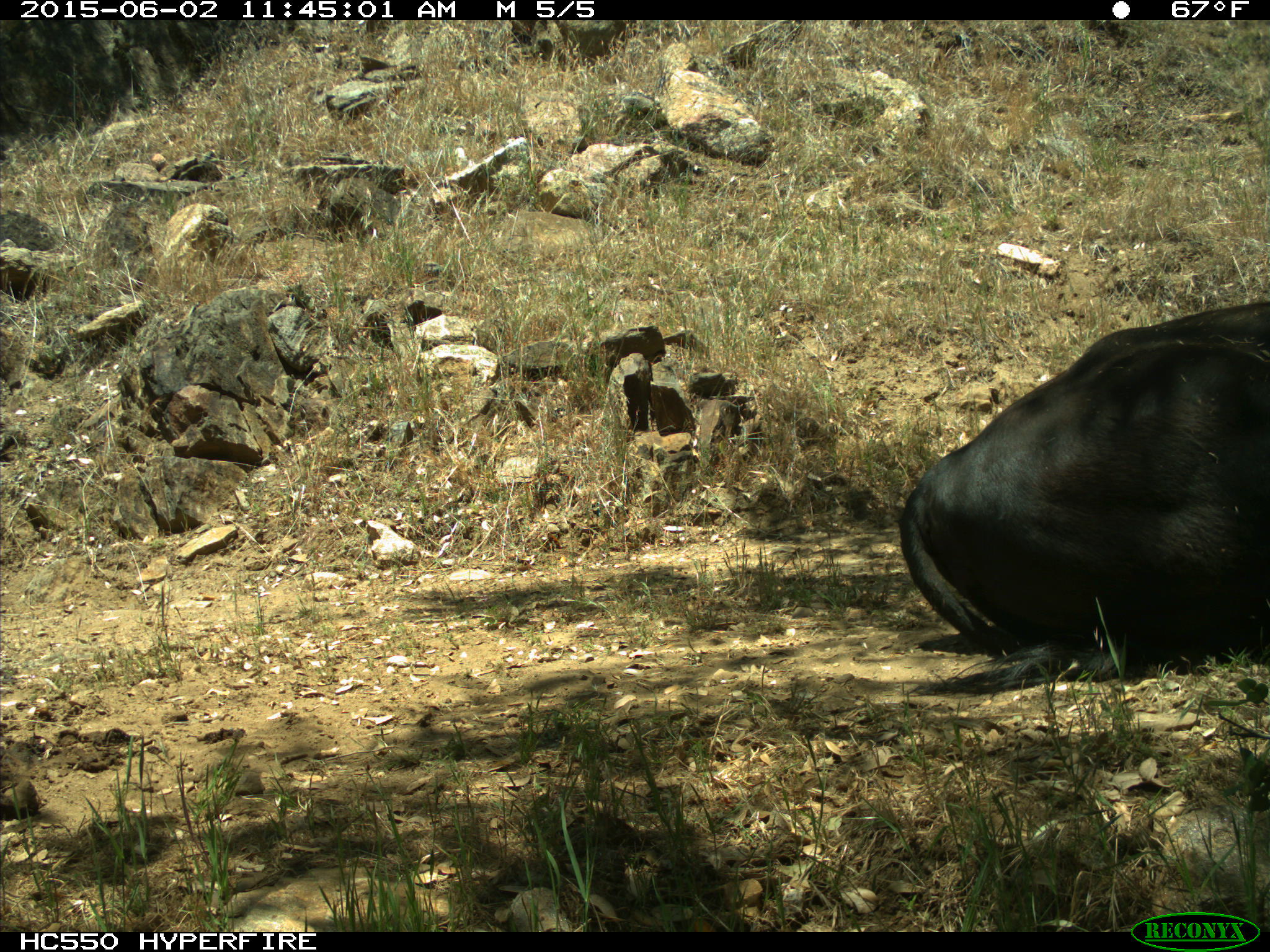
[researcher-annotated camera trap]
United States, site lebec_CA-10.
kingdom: Animalia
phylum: Chordata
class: Mammalia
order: Artiodactyla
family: Bovidae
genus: Bos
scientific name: Bos taurus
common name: domestic cow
Bos taurus (domestic cow).